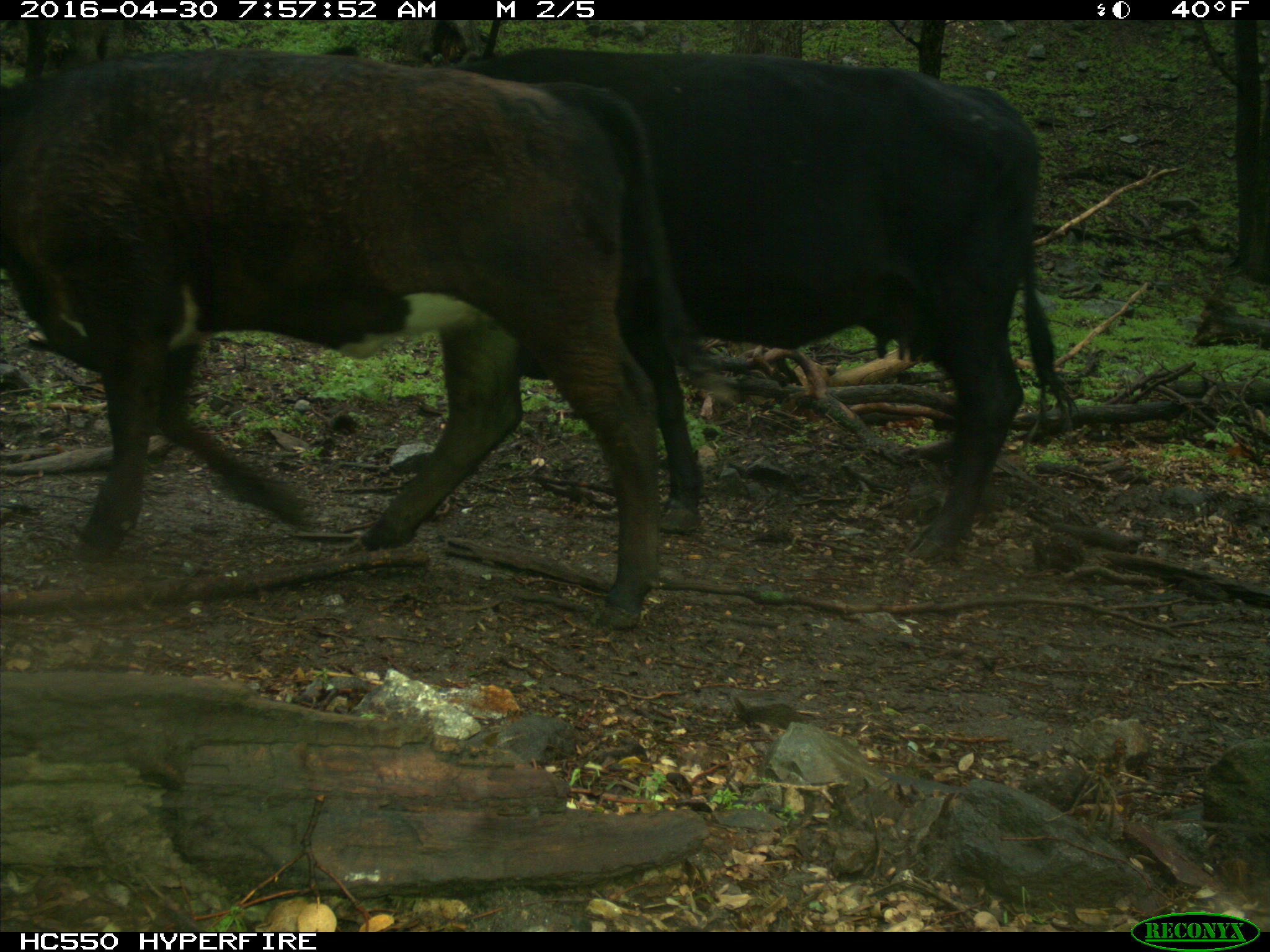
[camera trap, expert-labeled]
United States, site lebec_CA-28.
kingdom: Animalia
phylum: Chordata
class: Mammalia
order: Artiodactyla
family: Bovidae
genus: Bos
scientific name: Bos taurus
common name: domestic cow